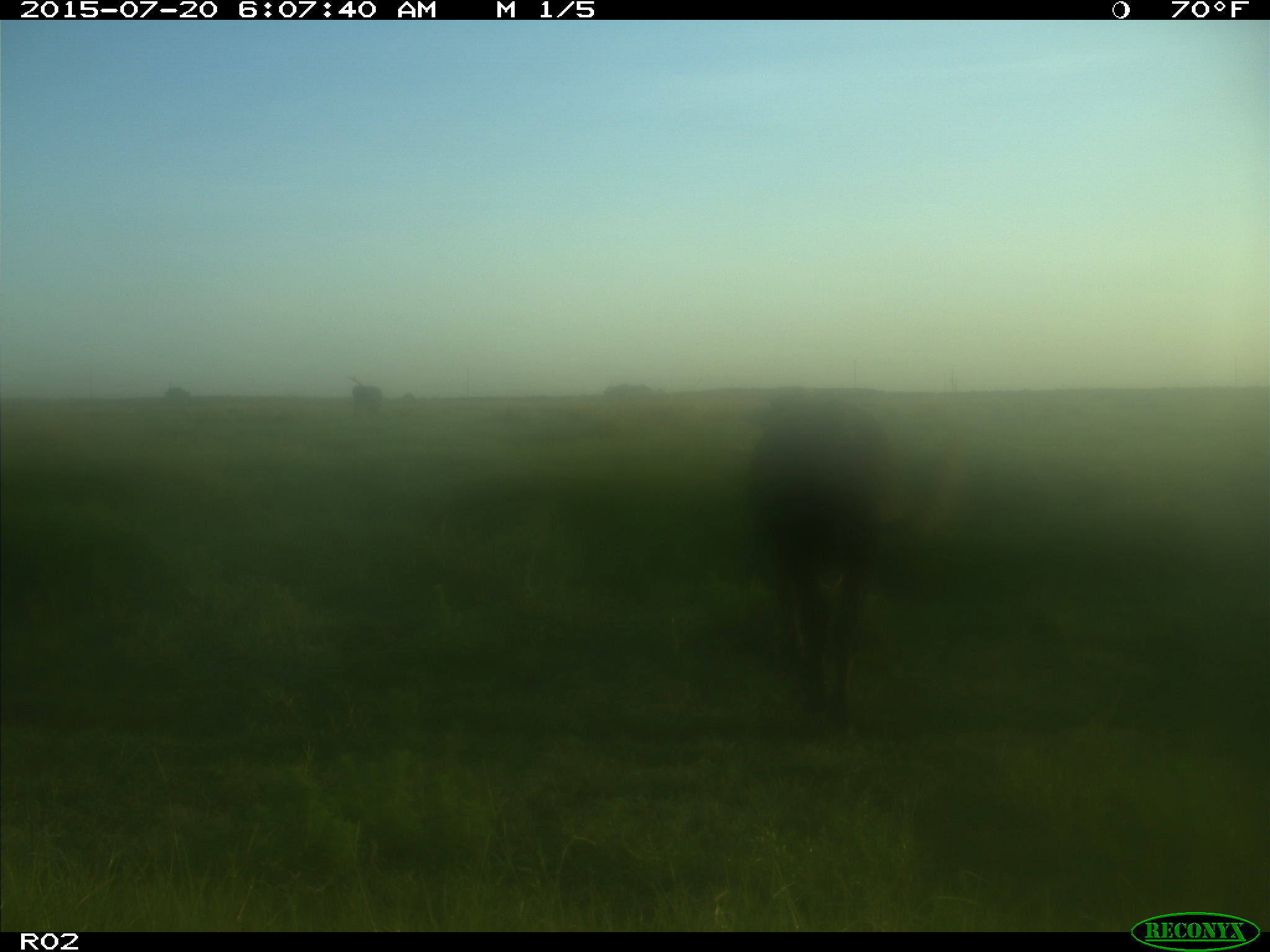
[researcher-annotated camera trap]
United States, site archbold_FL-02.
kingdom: Animalia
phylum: Chordata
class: Mammalia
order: Artiodactyla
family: Bovidae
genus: Bos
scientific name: Bos taurus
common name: domestic cow